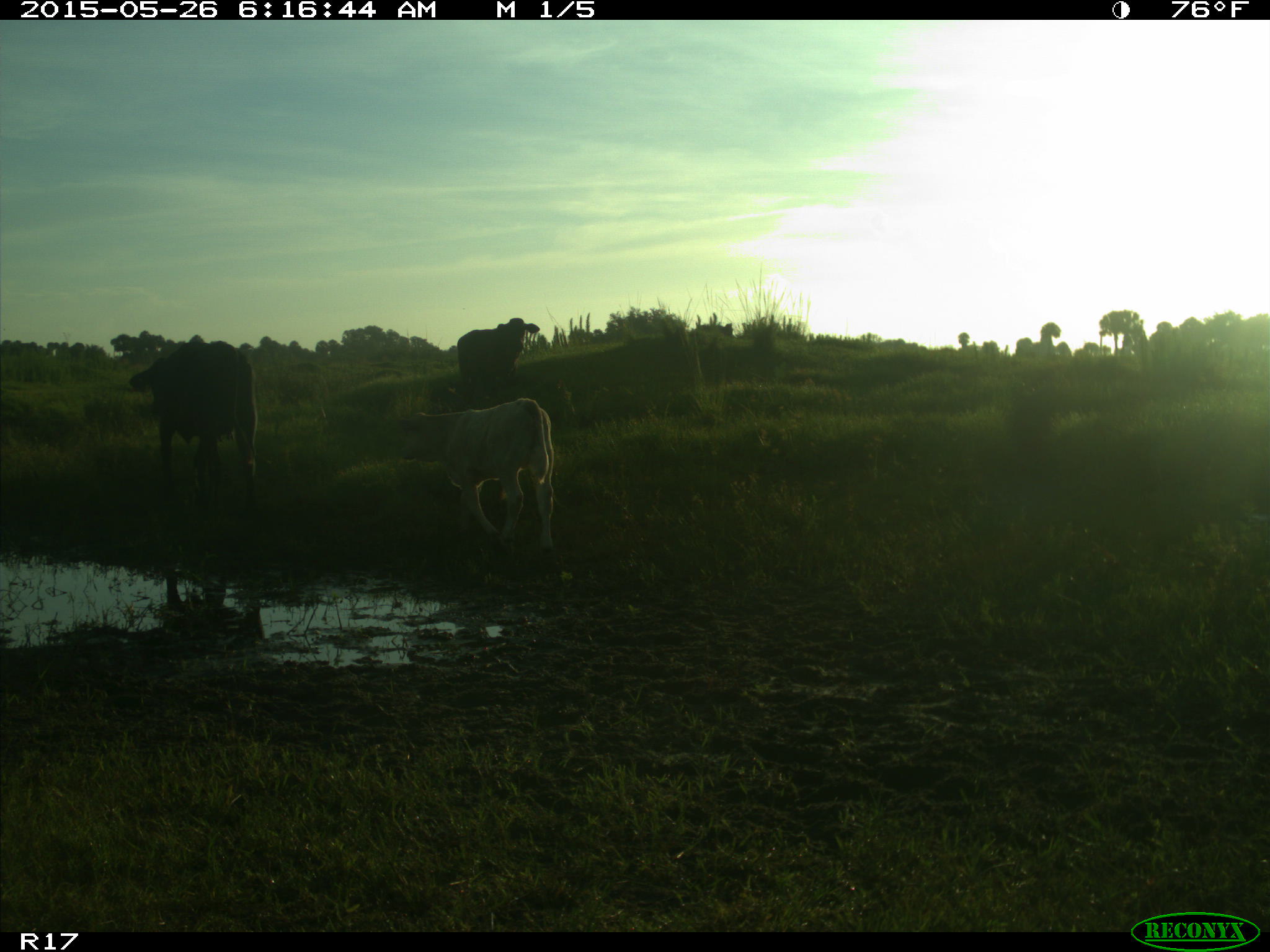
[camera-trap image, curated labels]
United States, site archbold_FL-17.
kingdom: Animalia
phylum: Chordata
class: Mammalia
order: Artiodactyla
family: Bovidae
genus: Bos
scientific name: Bos taurus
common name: domestic cow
Bos taurus (domestic cow).